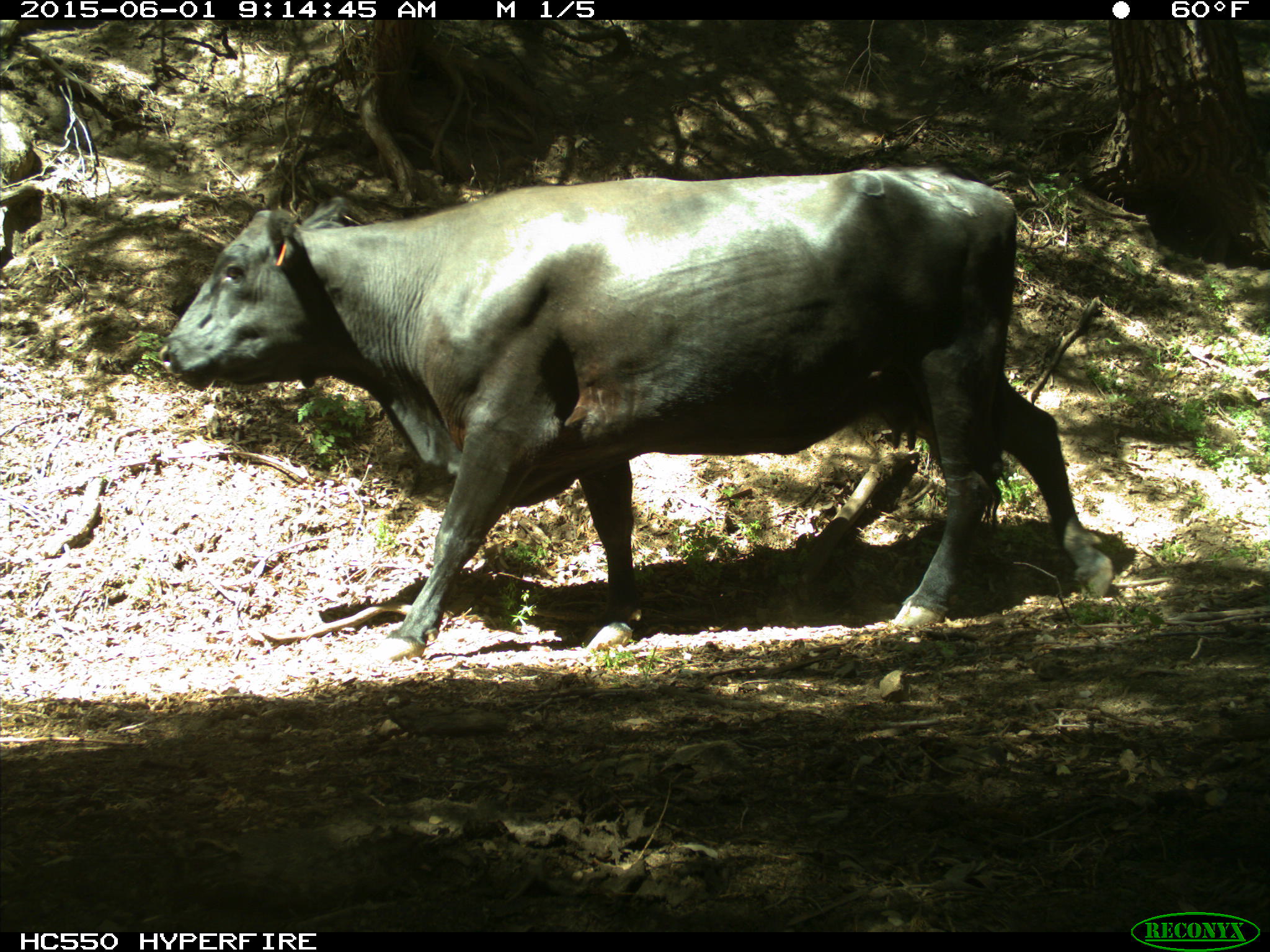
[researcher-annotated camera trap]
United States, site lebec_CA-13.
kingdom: Animalia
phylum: Chordata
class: Mammalia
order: Artiodactyla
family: Bovidae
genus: Bos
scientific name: Bos taurus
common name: domestic cow